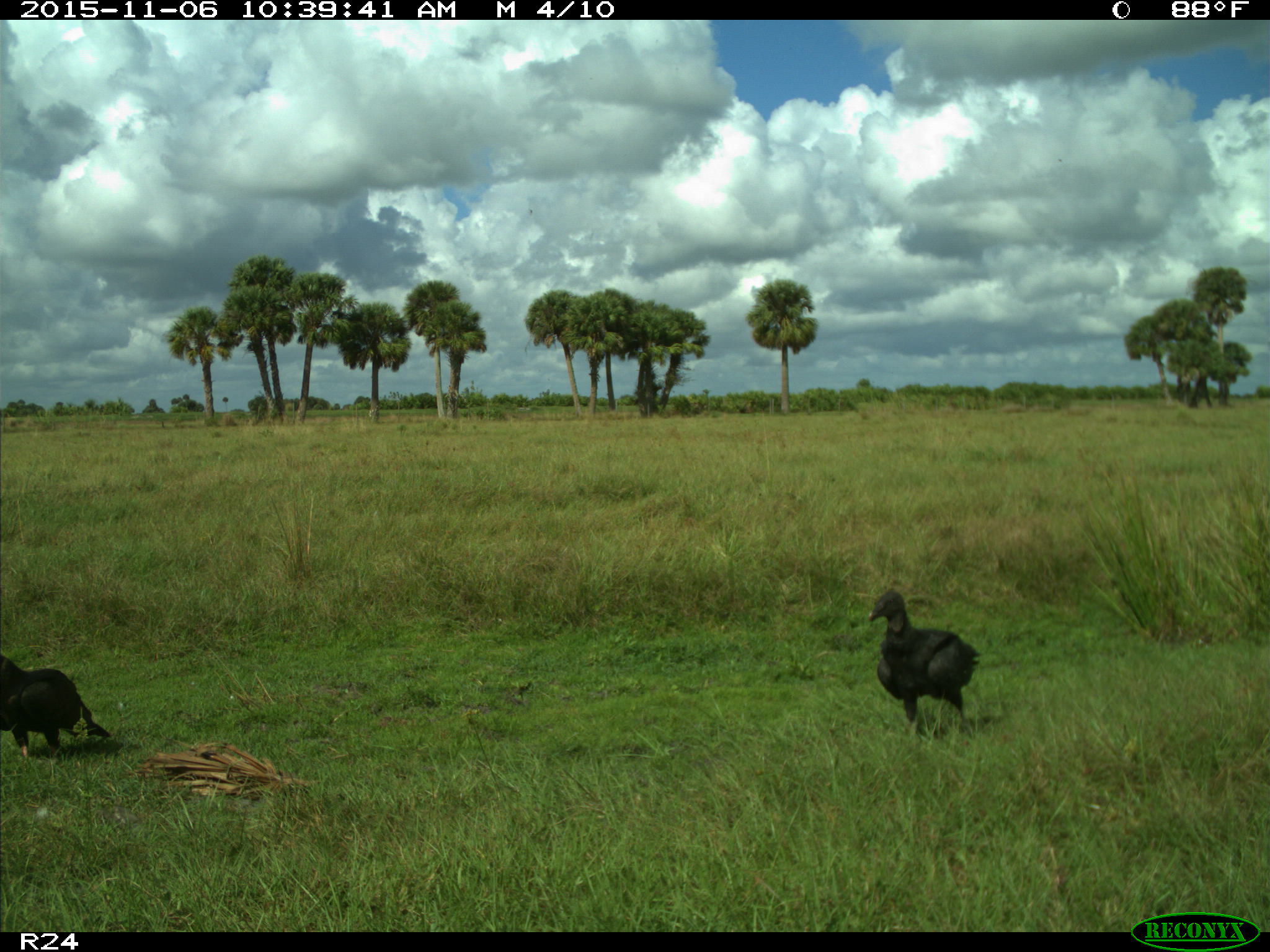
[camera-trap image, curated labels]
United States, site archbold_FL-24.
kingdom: Animalia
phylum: Chordata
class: Aves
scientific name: Aves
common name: birds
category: unidentified bird